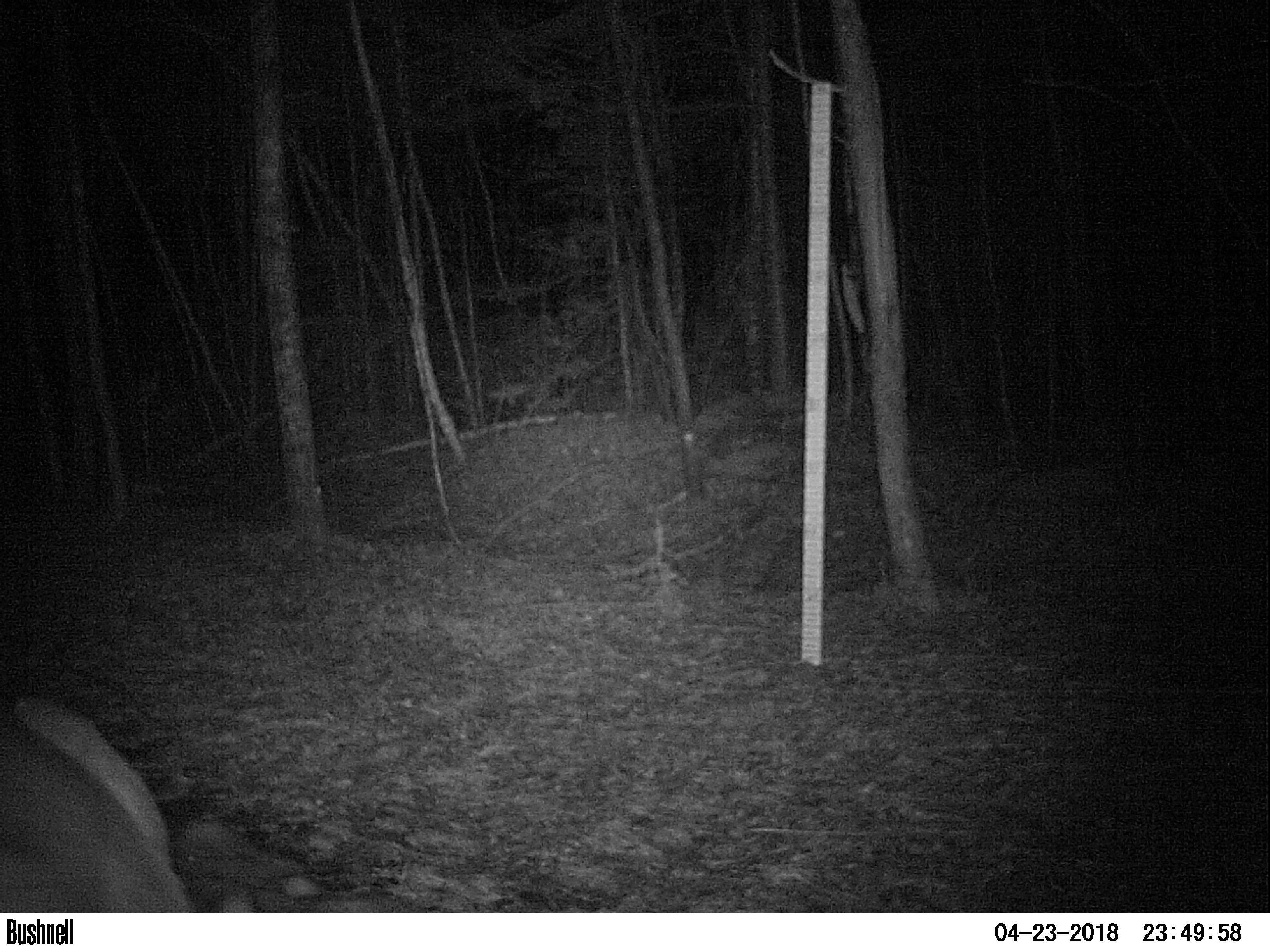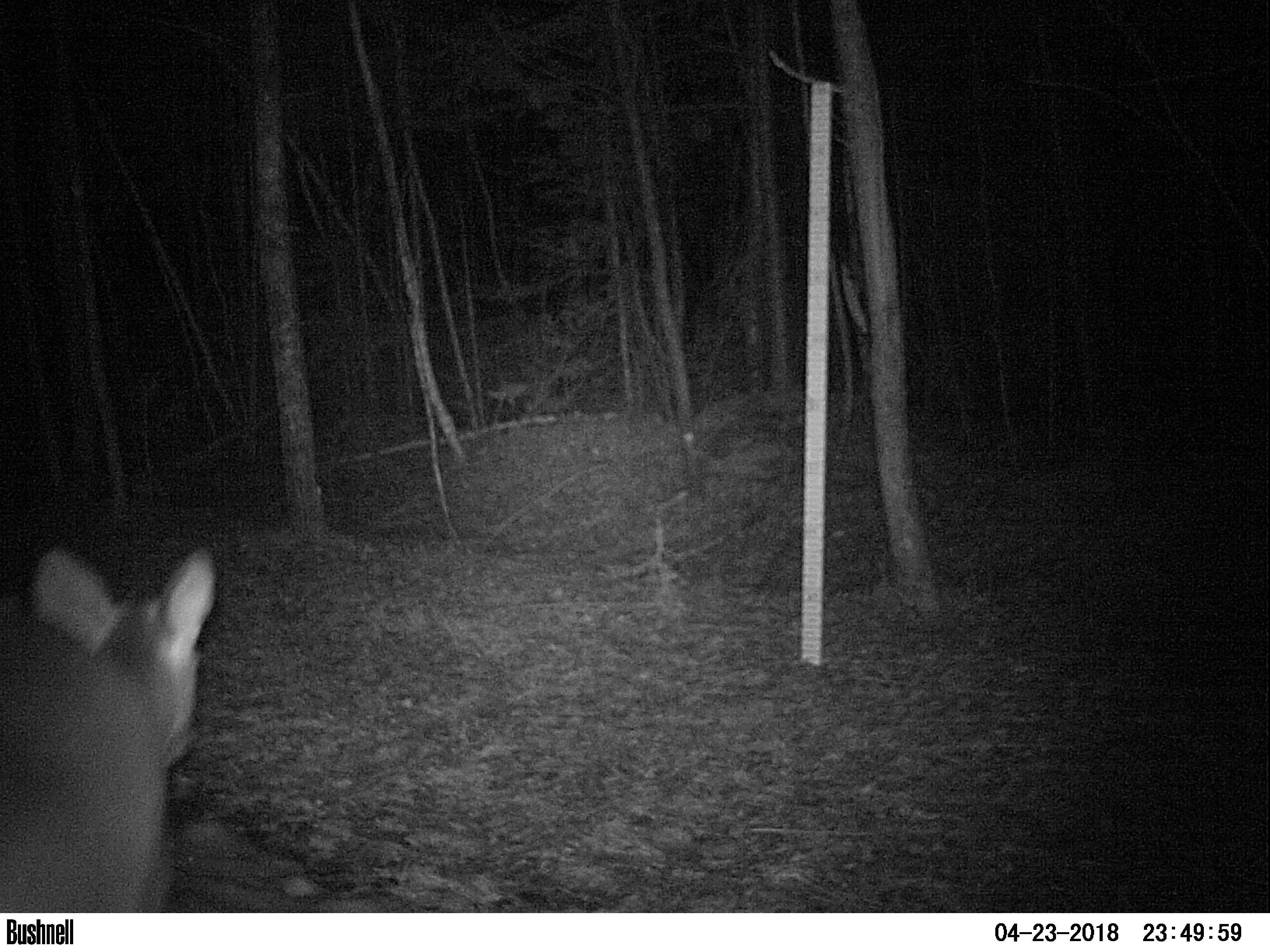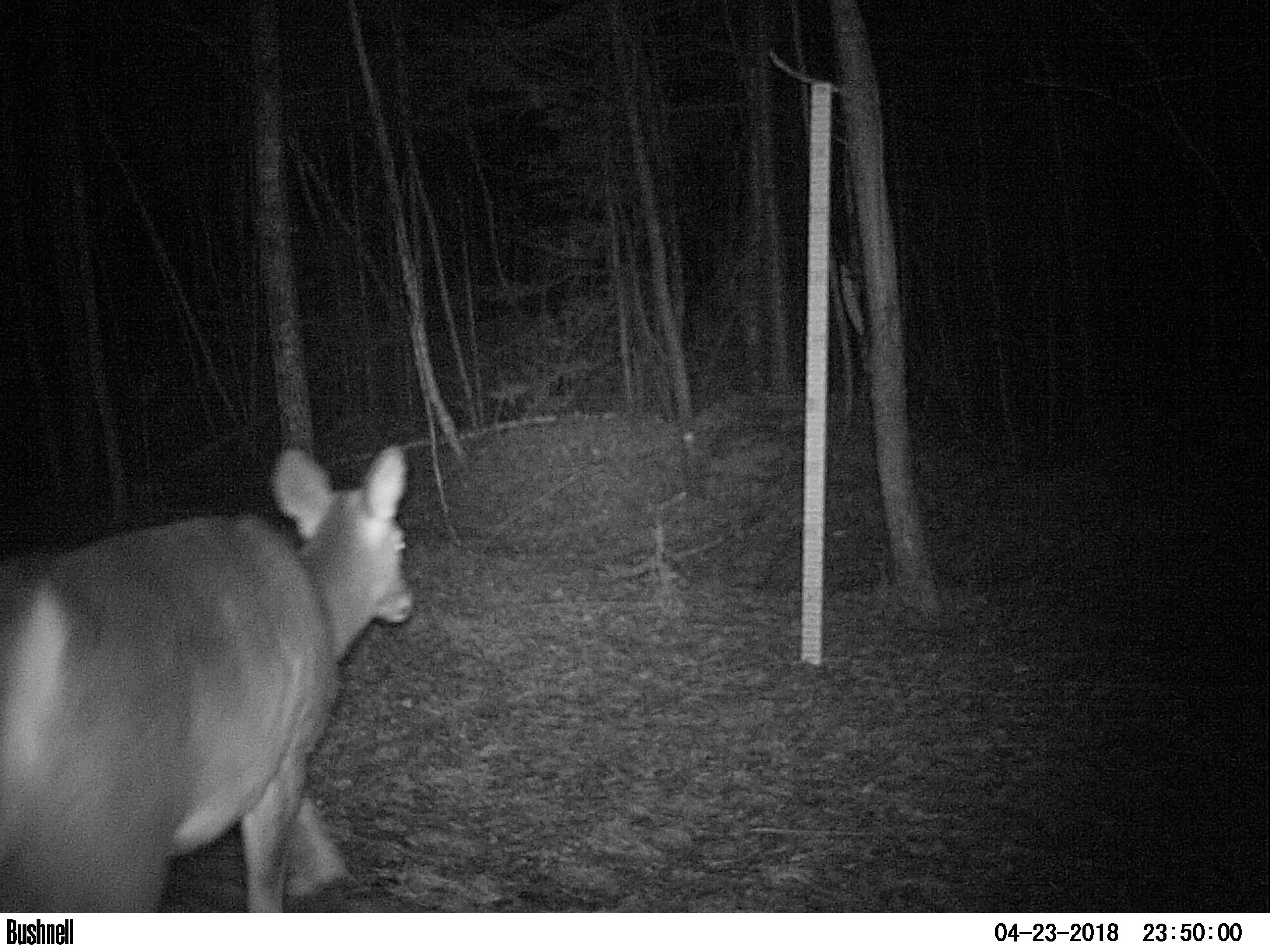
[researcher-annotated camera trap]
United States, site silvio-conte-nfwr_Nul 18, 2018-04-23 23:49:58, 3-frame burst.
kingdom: Animalia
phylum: Chordata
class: Mammalia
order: Artiodactyla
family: Cervidae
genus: Odocoileus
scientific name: Odocoileus virginianus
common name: white-tailed deer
White-tailed deer (Odocoileus virginianus).